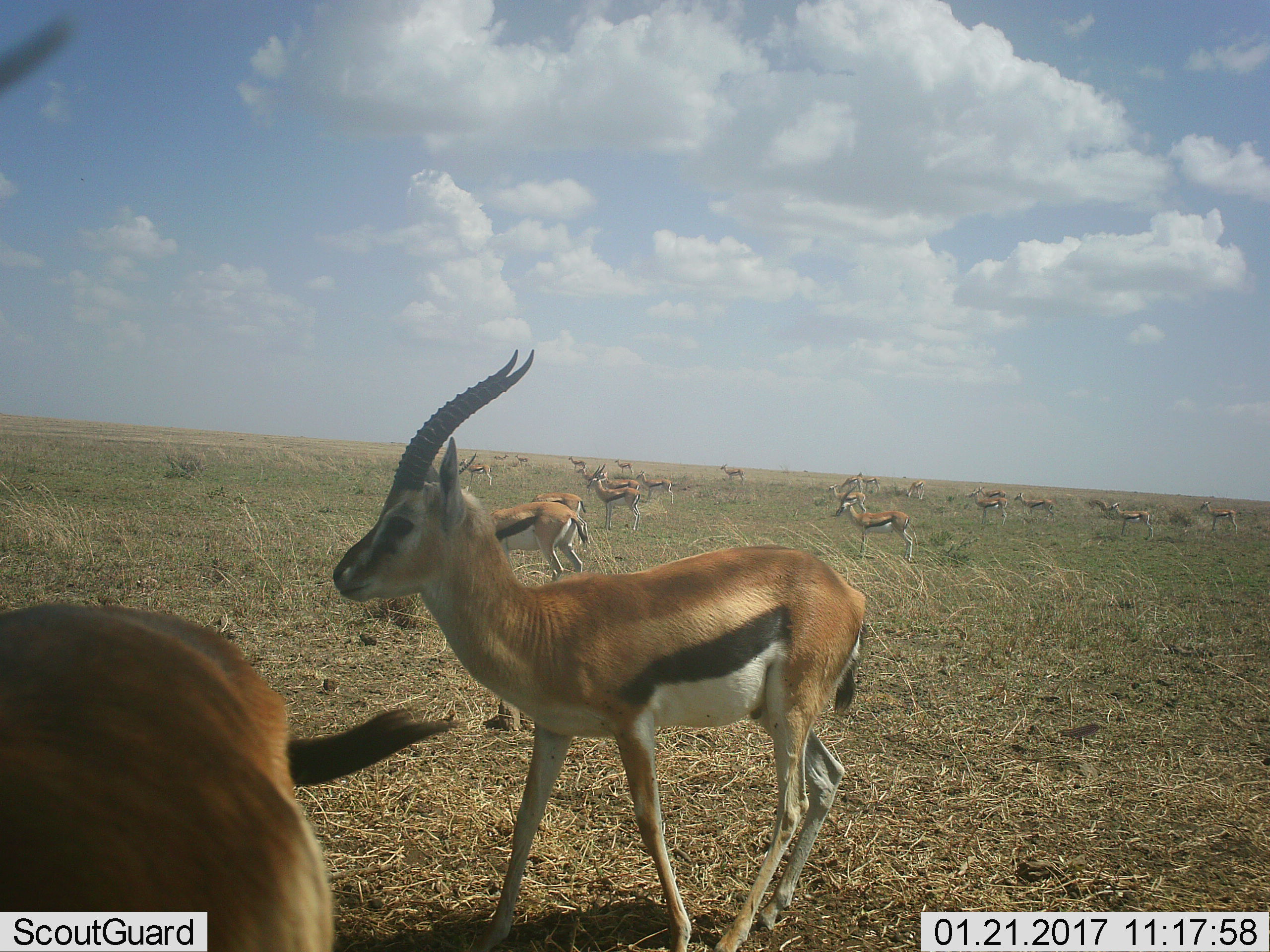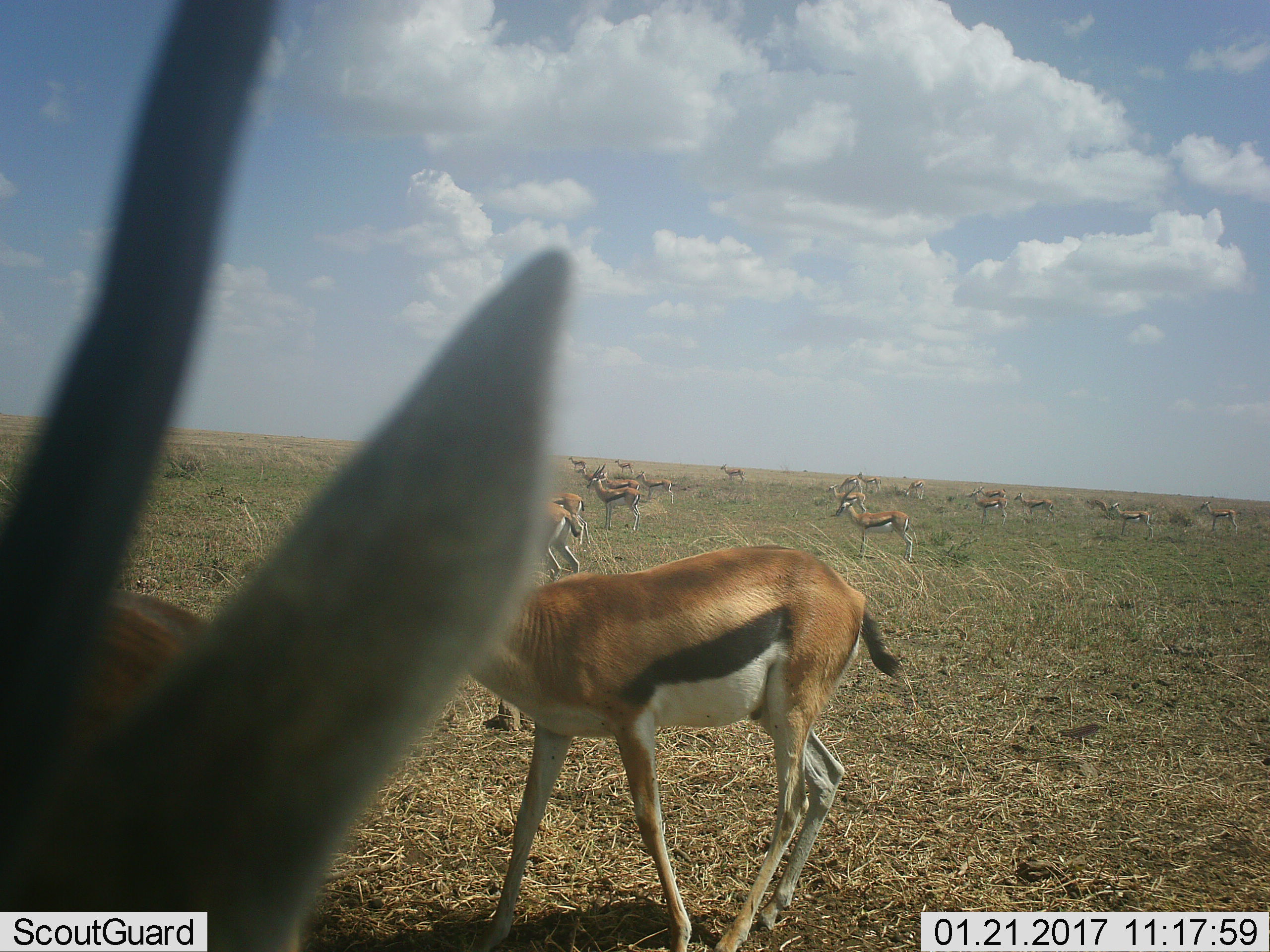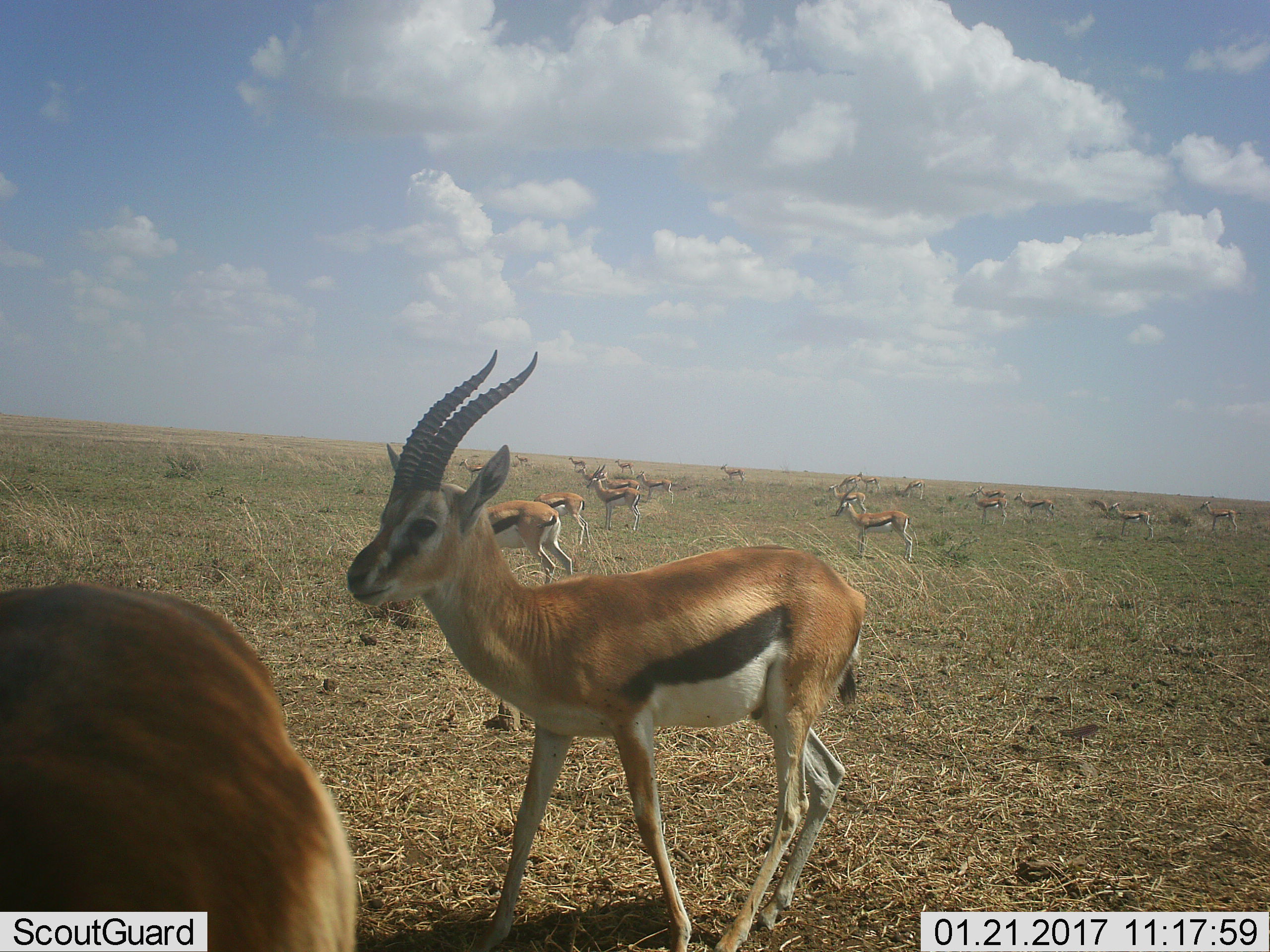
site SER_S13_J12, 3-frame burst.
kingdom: Animalia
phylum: Chordata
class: Mammalia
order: Artiodactyla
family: Bovidae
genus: Eudorcas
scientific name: Eudorcas thomsonii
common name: thomson's gazelle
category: gazellethomsons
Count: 11-50.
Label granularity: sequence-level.